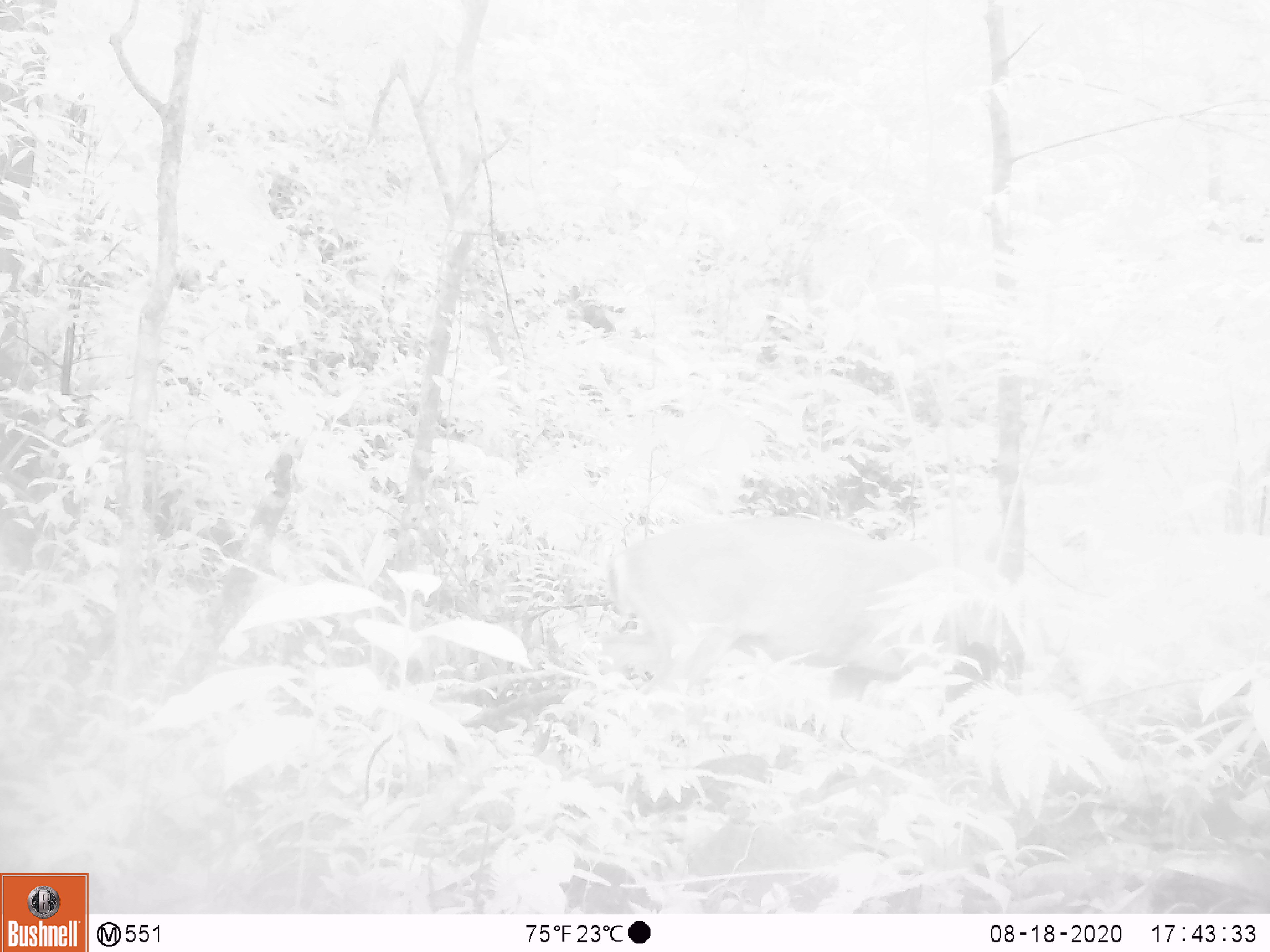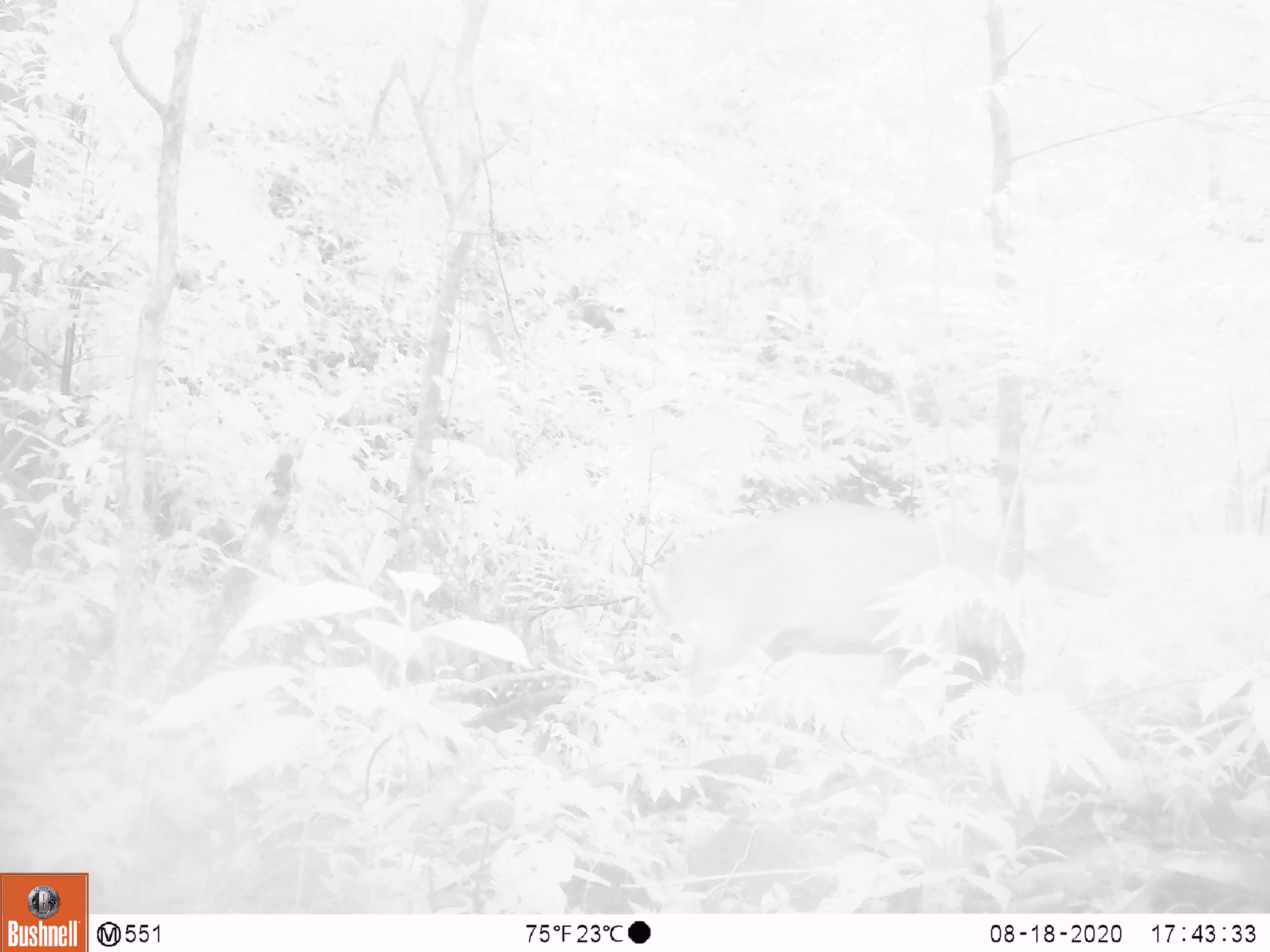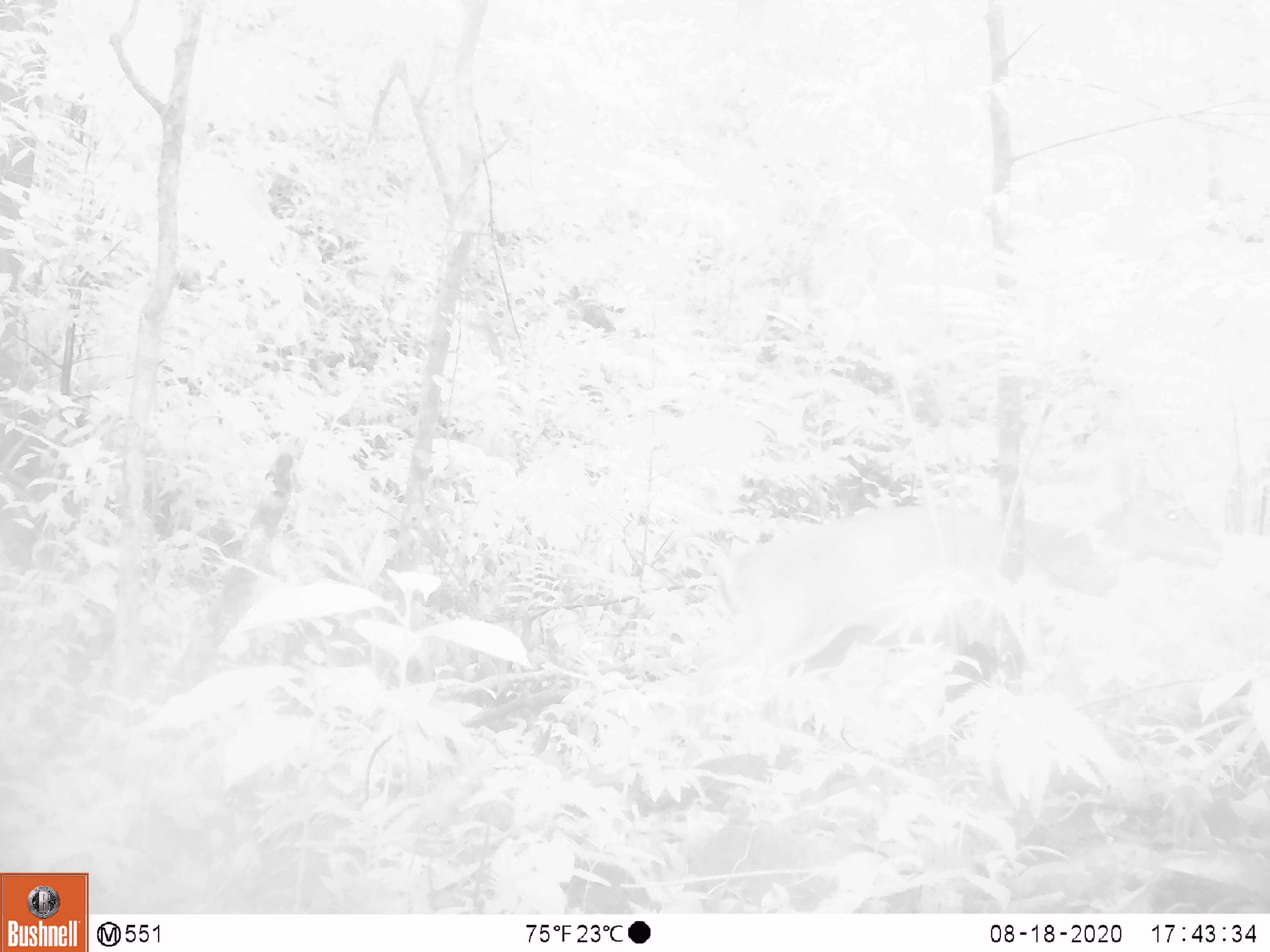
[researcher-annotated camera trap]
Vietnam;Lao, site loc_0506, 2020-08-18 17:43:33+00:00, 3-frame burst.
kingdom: Animalia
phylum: Chordata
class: Mammalia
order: Artiodactyla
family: Cervidae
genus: Muntiacus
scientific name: Muntiacus vuquangensis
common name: large-antlered muntjac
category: large antlered muntjac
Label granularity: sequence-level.